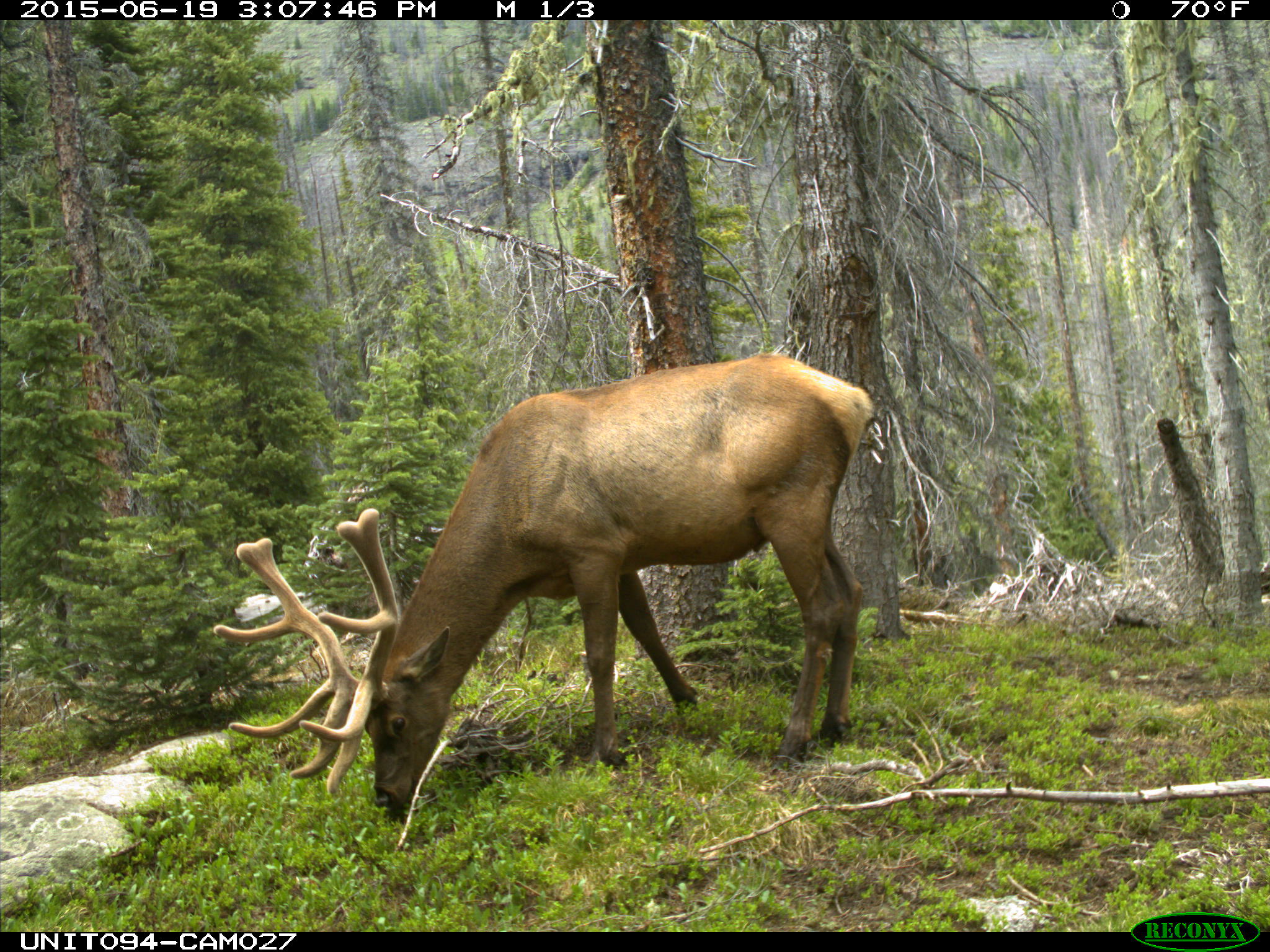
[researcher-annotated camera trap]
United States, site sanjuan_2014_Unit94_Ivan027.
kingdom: Animalia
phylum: Chordata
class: Mammalia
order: Artiodactyla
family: Cervidae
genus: Cervus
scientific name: Cervus elaphus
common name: red deer